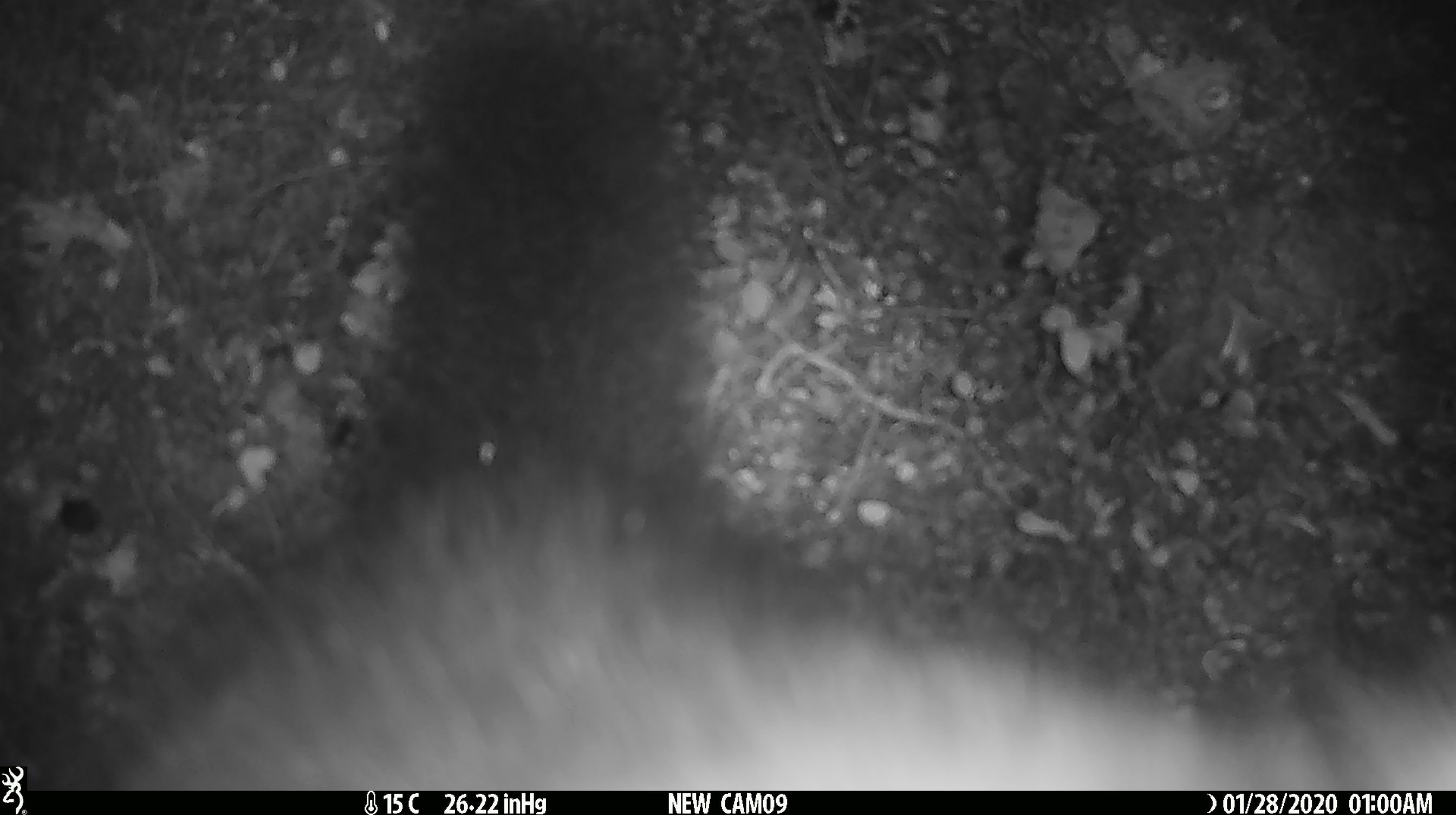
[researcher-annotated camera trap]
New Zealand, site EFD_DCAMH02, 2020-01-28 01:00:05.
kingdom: Animalia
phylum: Chordata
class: Mammalia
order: Diprotodontia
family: Phalangeridae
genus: Trichosurus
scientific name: Trichosurus vulpecula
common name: common brushtail possum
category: possum